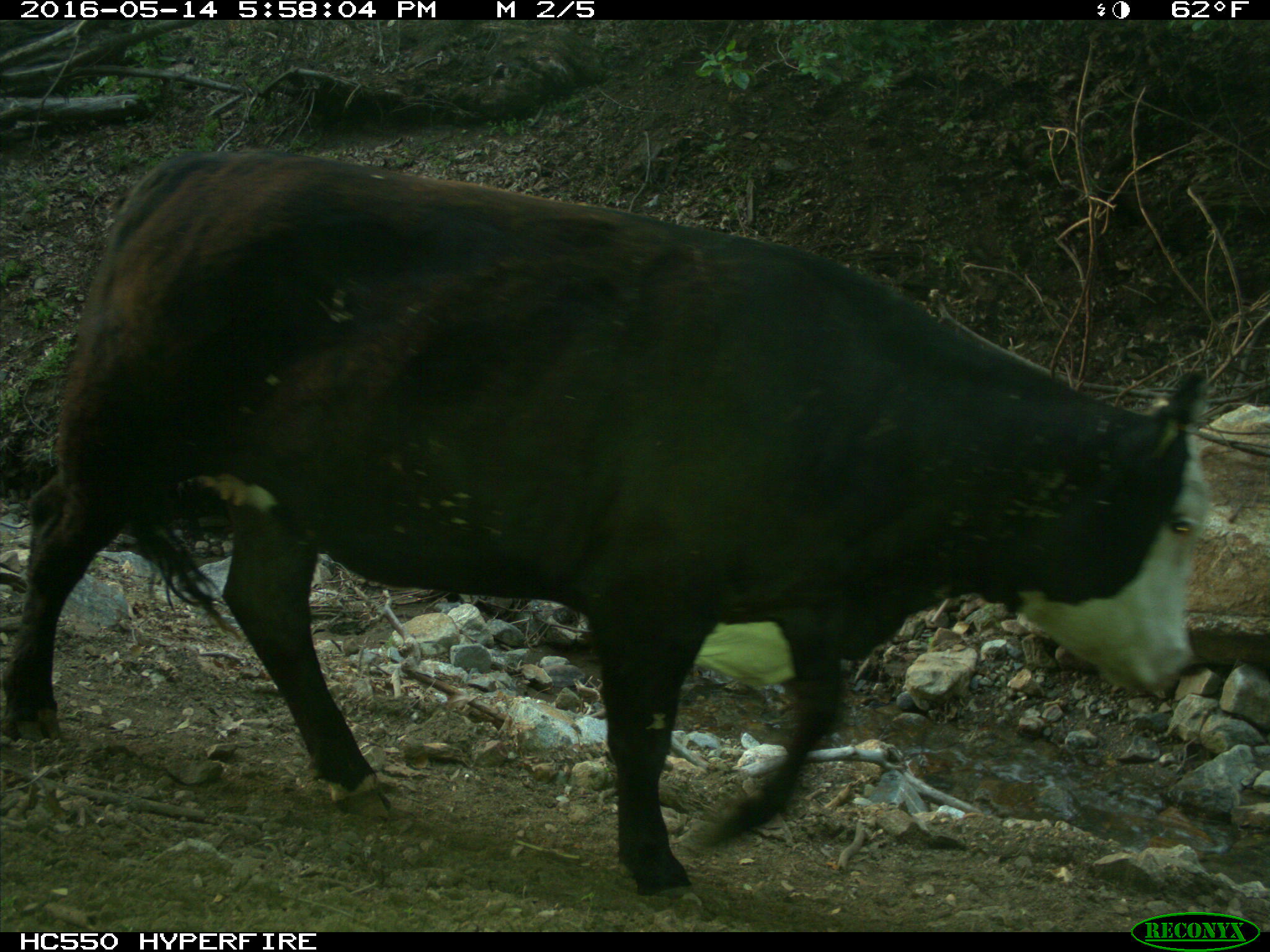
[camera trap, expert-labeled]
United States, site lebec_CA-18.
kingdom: Animalia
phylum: Chordata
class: Mammalia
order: Artiodactyla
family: Bovidae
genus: Bos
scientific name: Bos taurus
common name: domestic cow